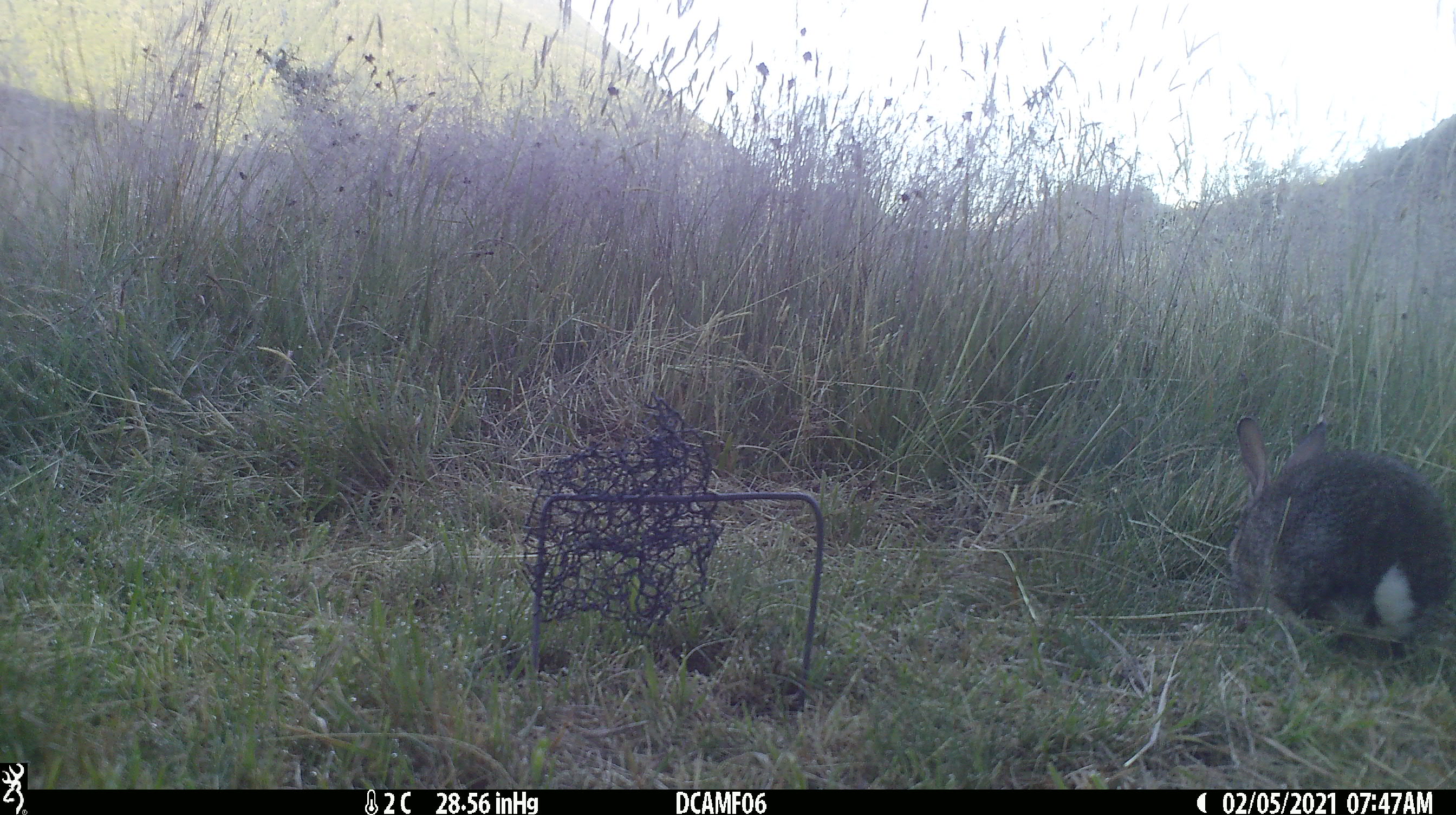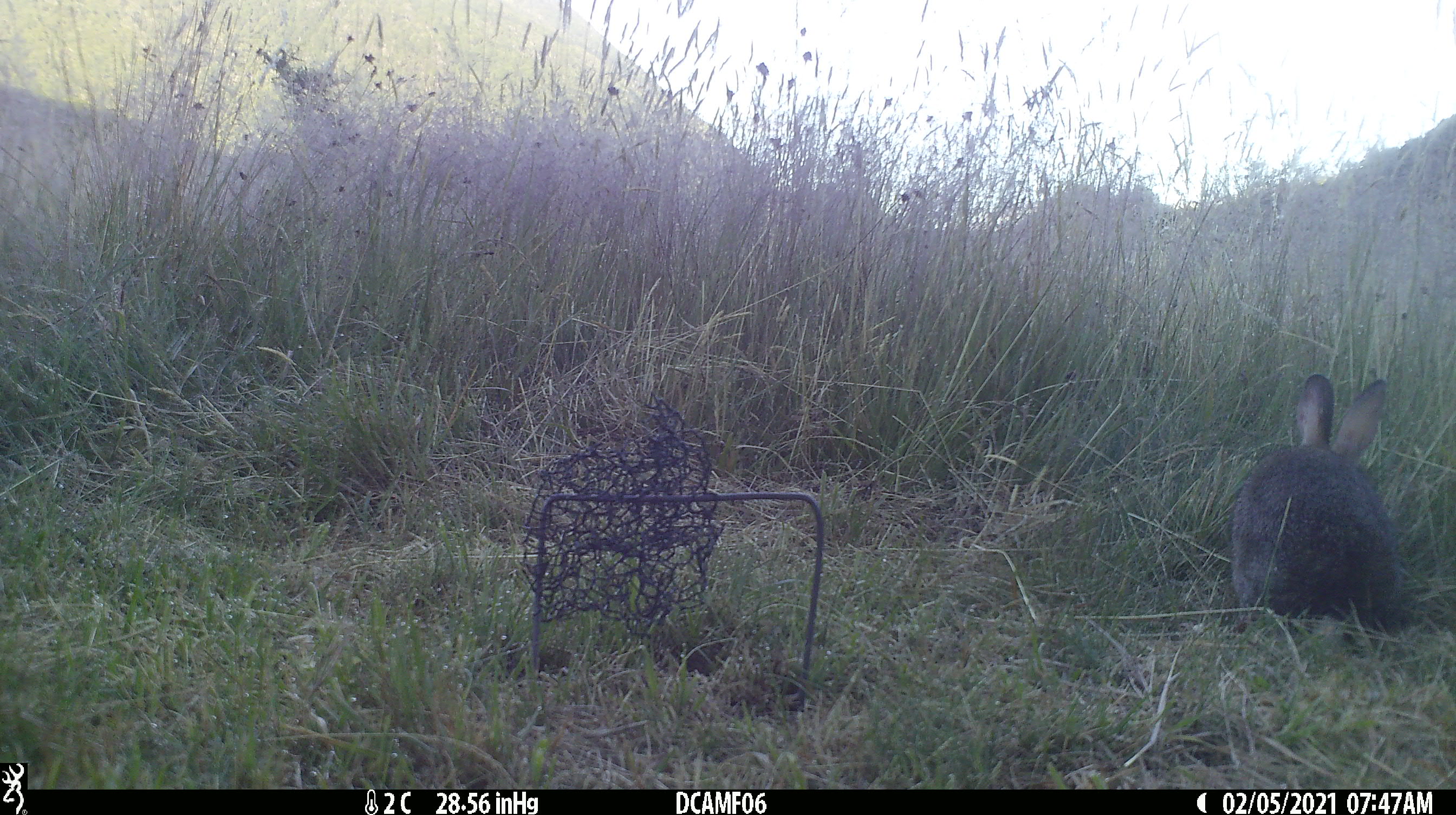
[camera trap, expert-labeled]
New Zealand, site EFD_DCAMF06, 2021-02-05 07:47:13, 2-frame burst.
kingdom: Animalia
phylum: Chordata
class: Mammalia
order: Lagomorpha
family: Leporidae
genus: Oryctolagus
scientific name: Oryctolagus cuniculus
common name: european rabbit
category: rabbit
Rabbit (european rabbit) (Oryctolagus cuniculus).